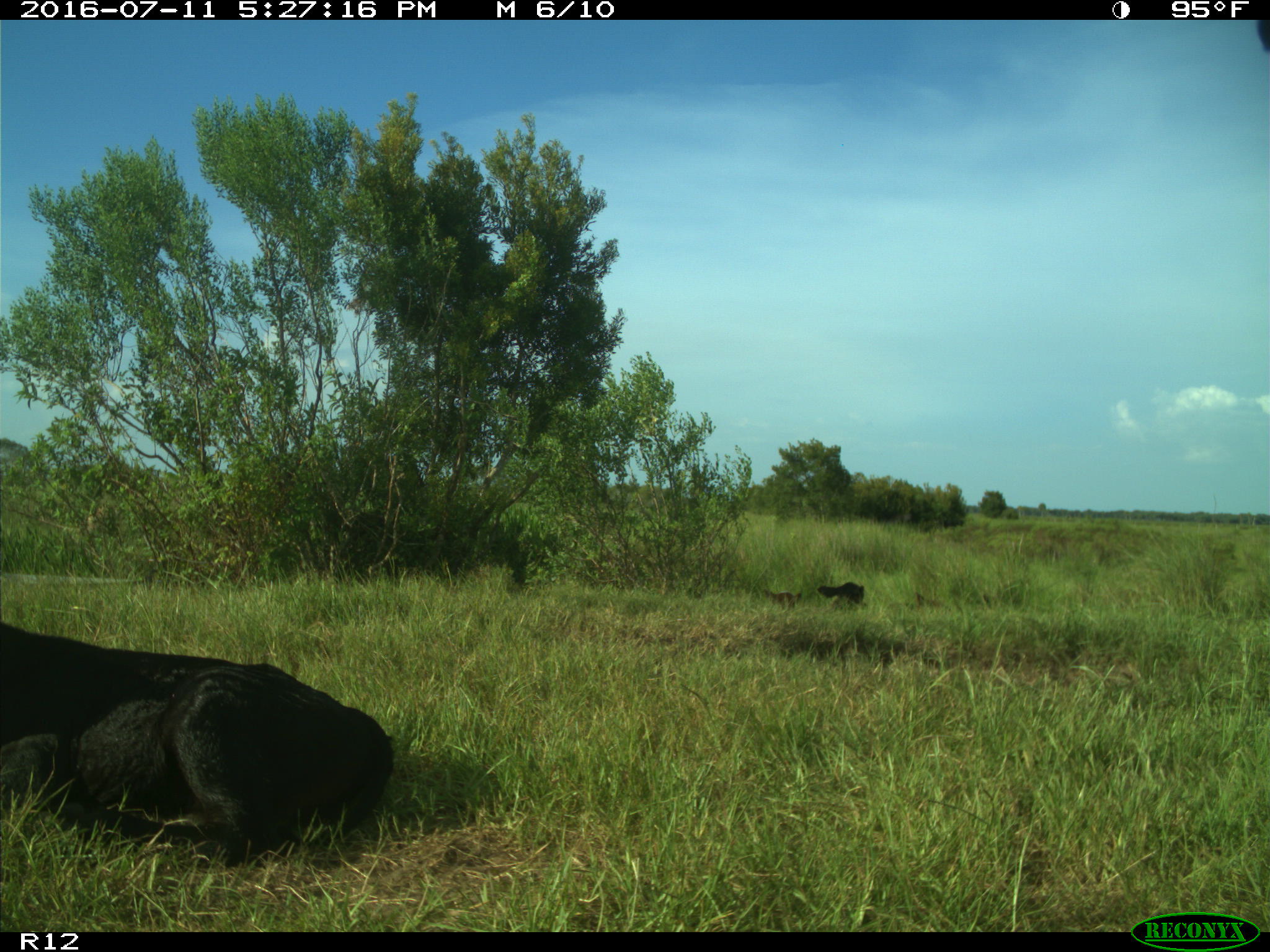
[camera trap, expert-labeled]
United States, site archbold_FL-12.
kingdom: Animalia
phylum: Chordata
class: Mammalia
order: Artiodactyla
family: Bovidae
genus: Bos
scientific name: Bos taurus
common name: domestic cow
Bos taurus (domestic cow).